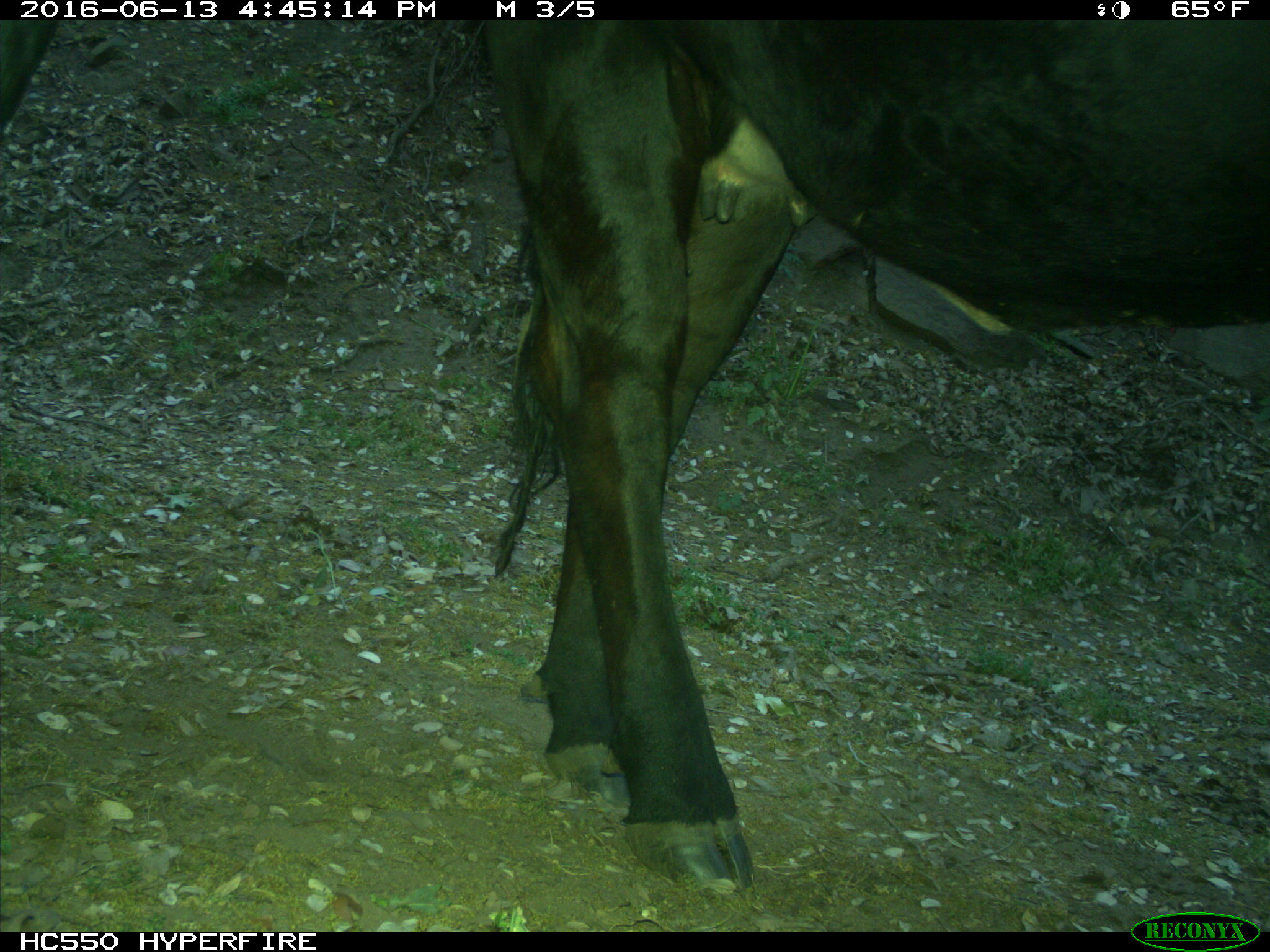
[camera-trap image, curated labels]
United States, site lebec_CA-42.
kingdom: Animalia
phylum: Chordata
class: Mammalia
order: Artiodactyla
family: Bovidae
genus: Bos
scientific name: Bos taurus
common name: domestic cow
Bos taurus (domestic cow).